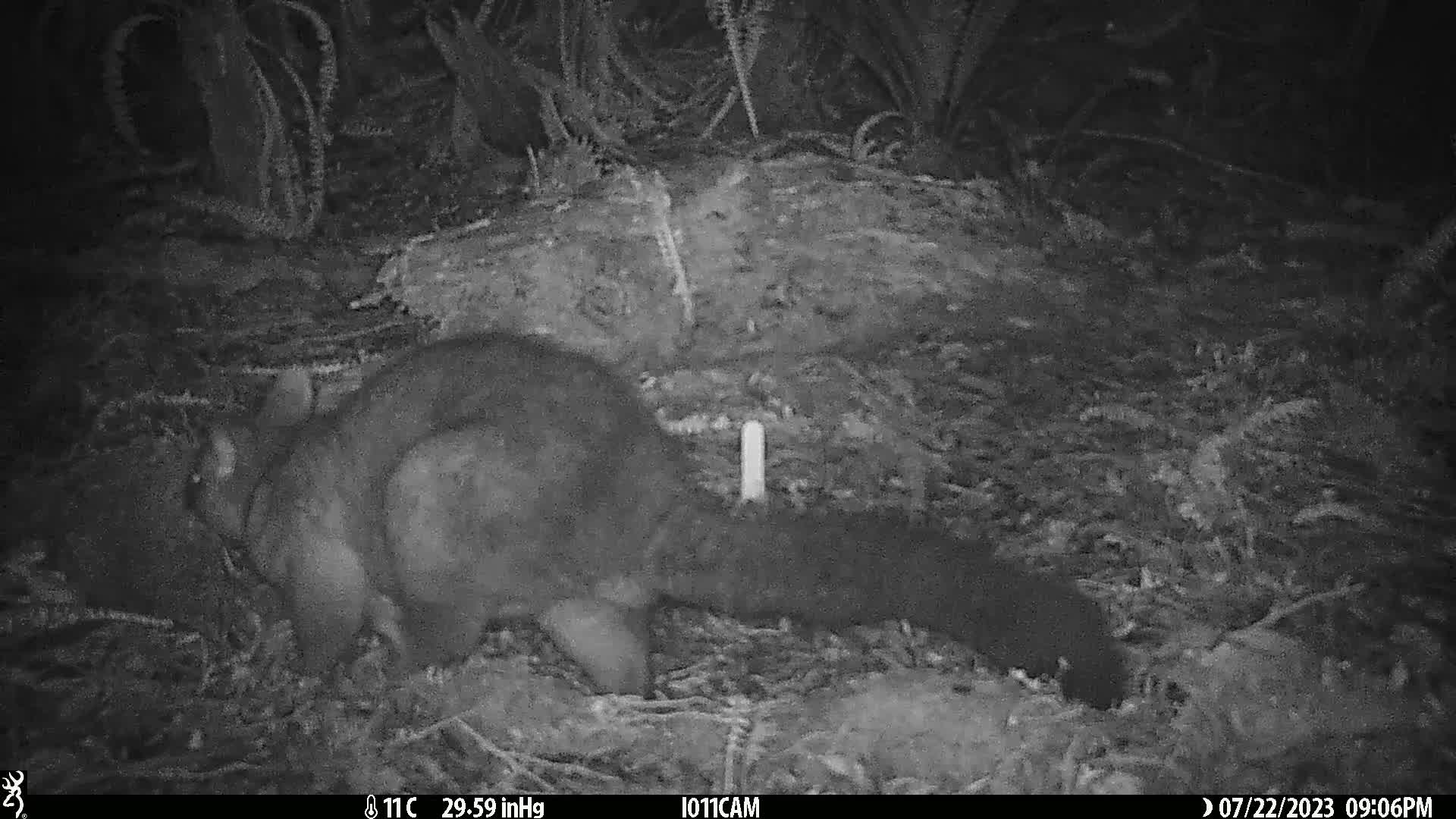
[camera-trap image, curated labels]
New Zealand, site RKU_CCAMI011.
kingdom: Animalia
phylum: Chordata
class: Mammalia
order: Diprotodontia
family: Phalangeridae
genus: Trichosurus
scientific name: Trichosurus vulpecula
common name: common brushtail possum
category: possum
Possum (common brushtail possum) (Trichosurus vulpecula).